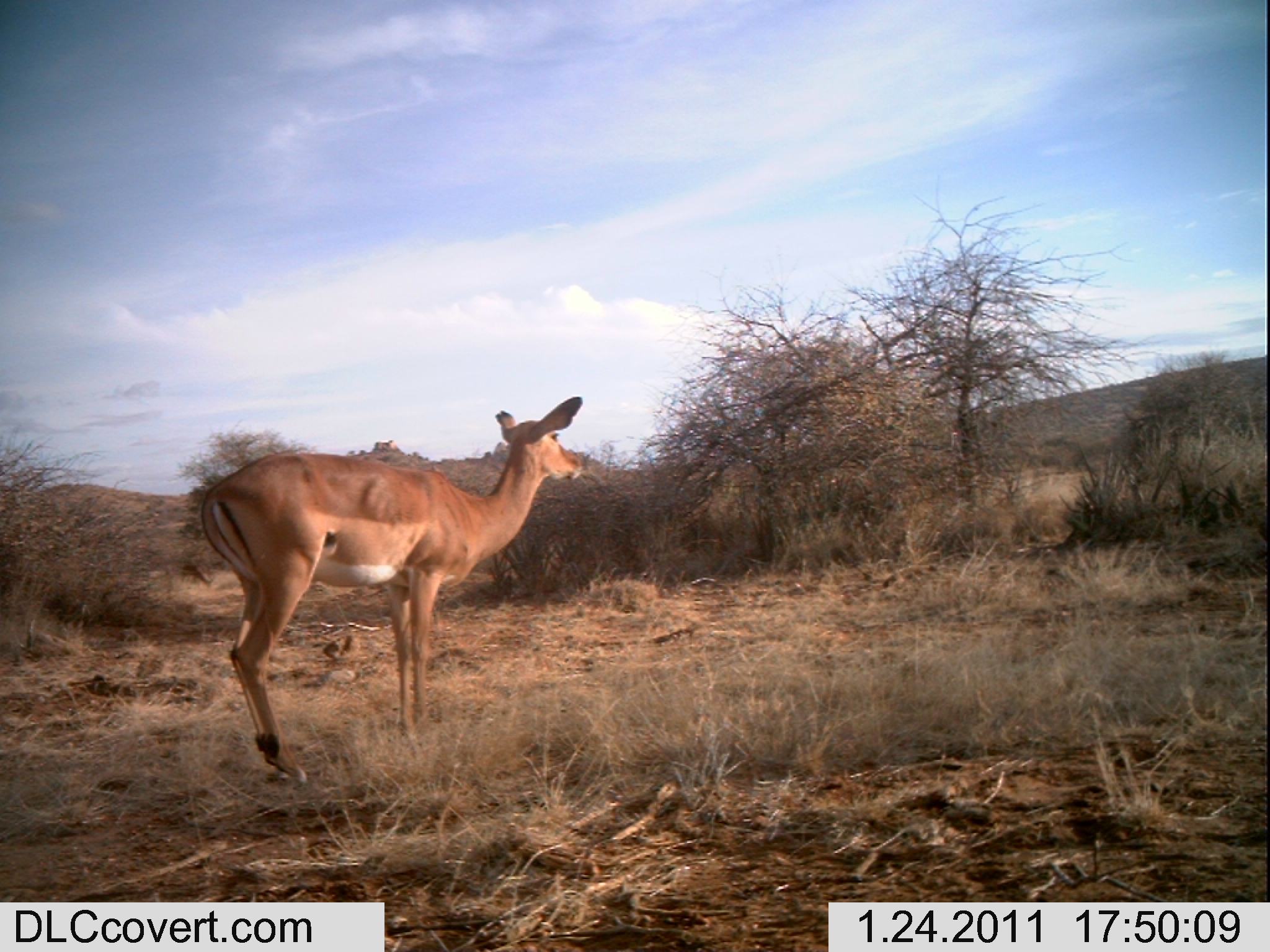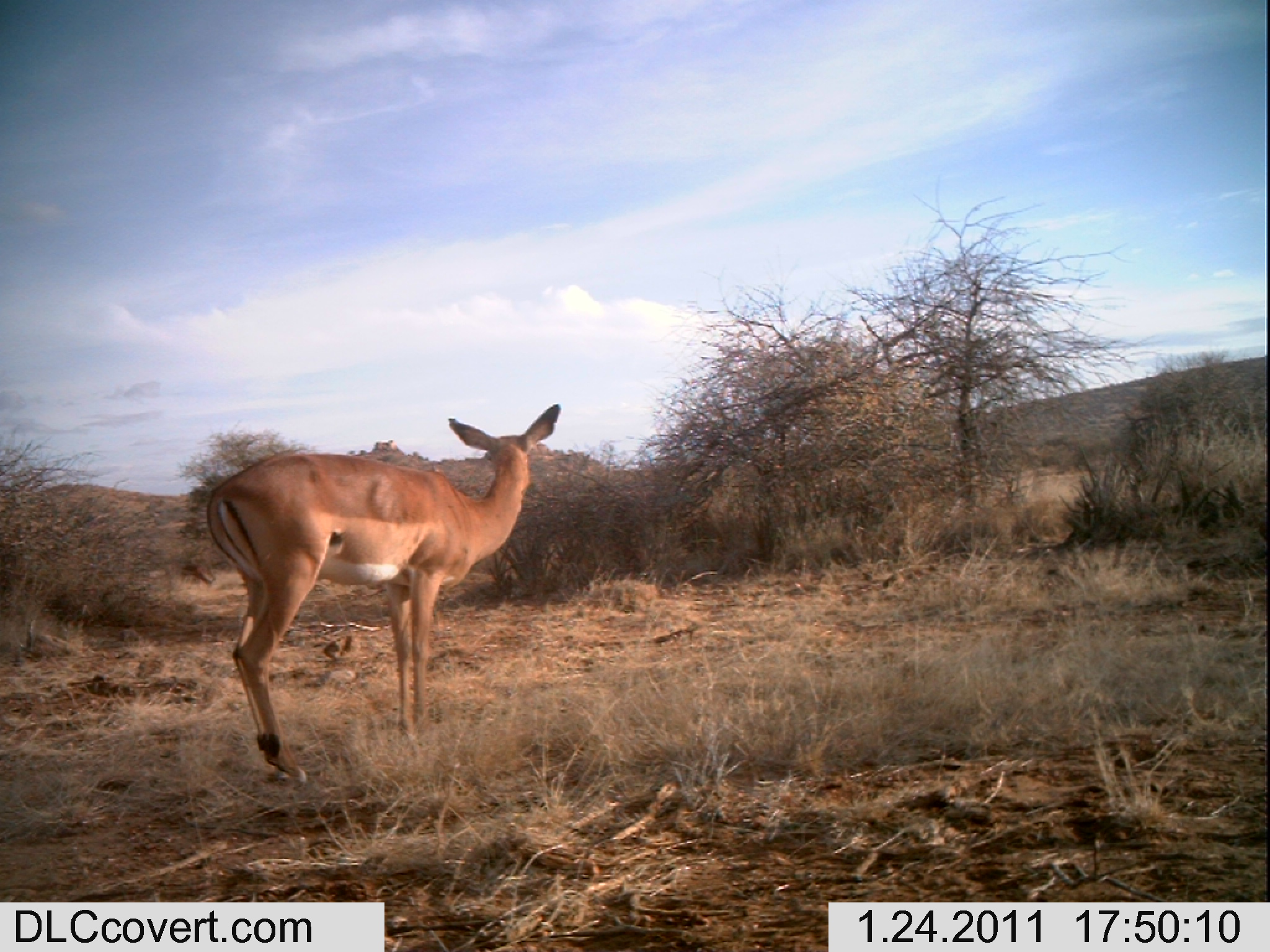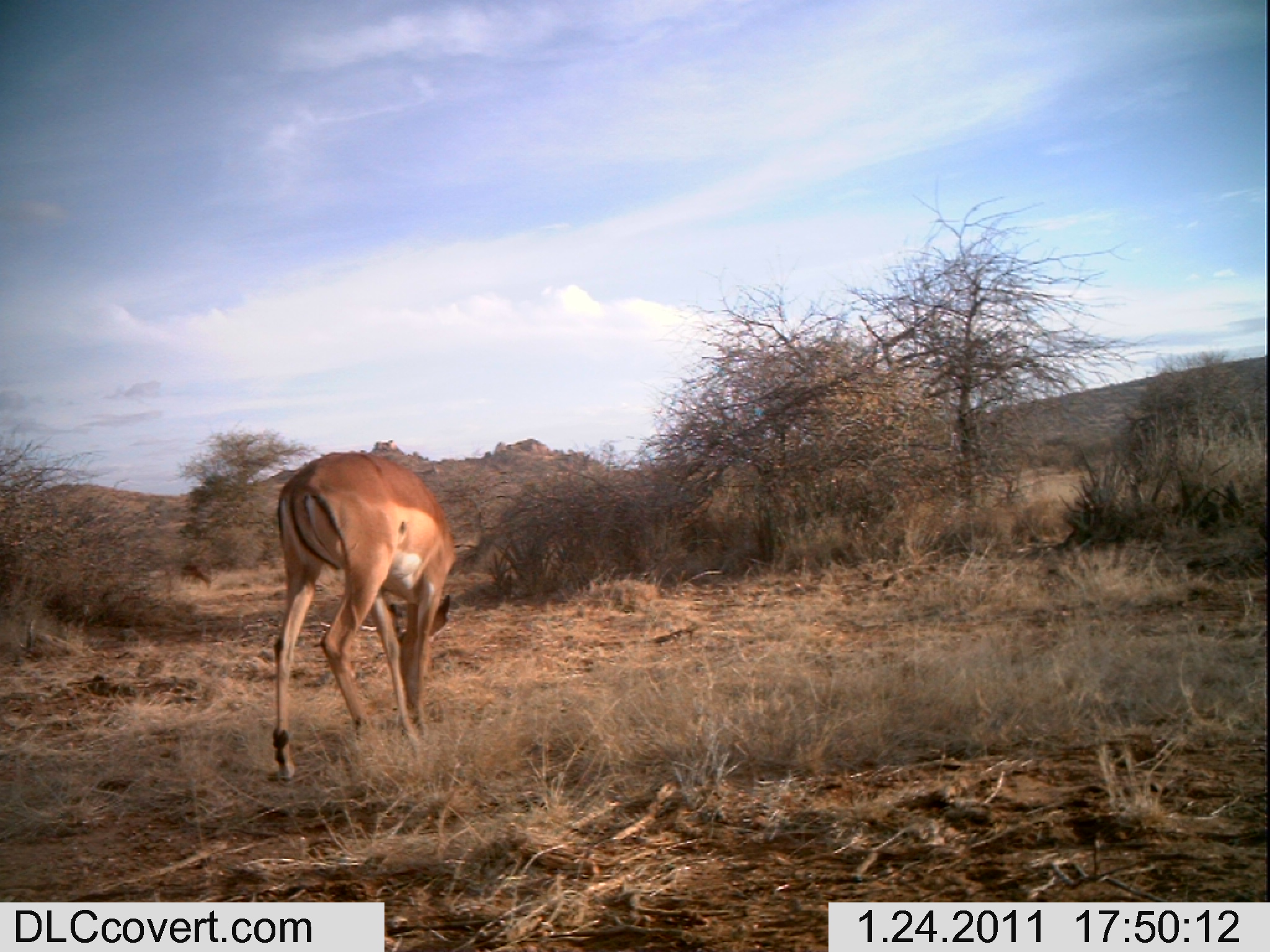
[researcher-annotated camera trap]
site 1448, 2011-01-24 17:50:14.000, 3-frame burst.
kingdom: Animalia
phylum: Chordata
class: Mammalia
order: Artiodactyla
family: Bovidae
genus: Aepyceros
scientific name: Aepyceros melampus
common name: impala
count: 1